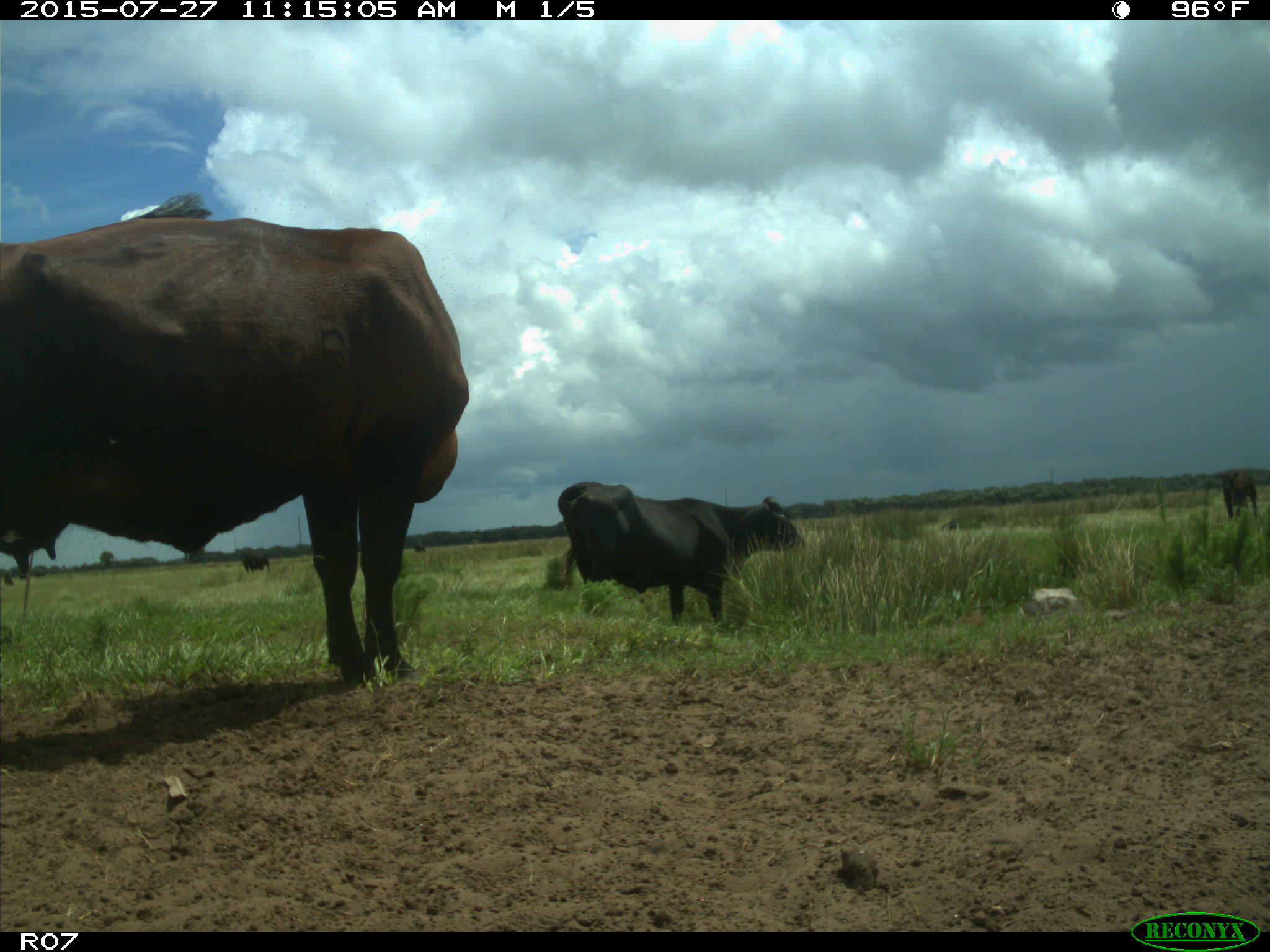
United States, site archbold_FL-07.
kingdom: Animalia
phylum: Chordata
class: Mammalia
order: Artiodactyla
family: Bovidae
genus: Bos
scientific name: Bos taurus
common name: domestic cow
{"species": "Bos taurus (domestic cow)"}